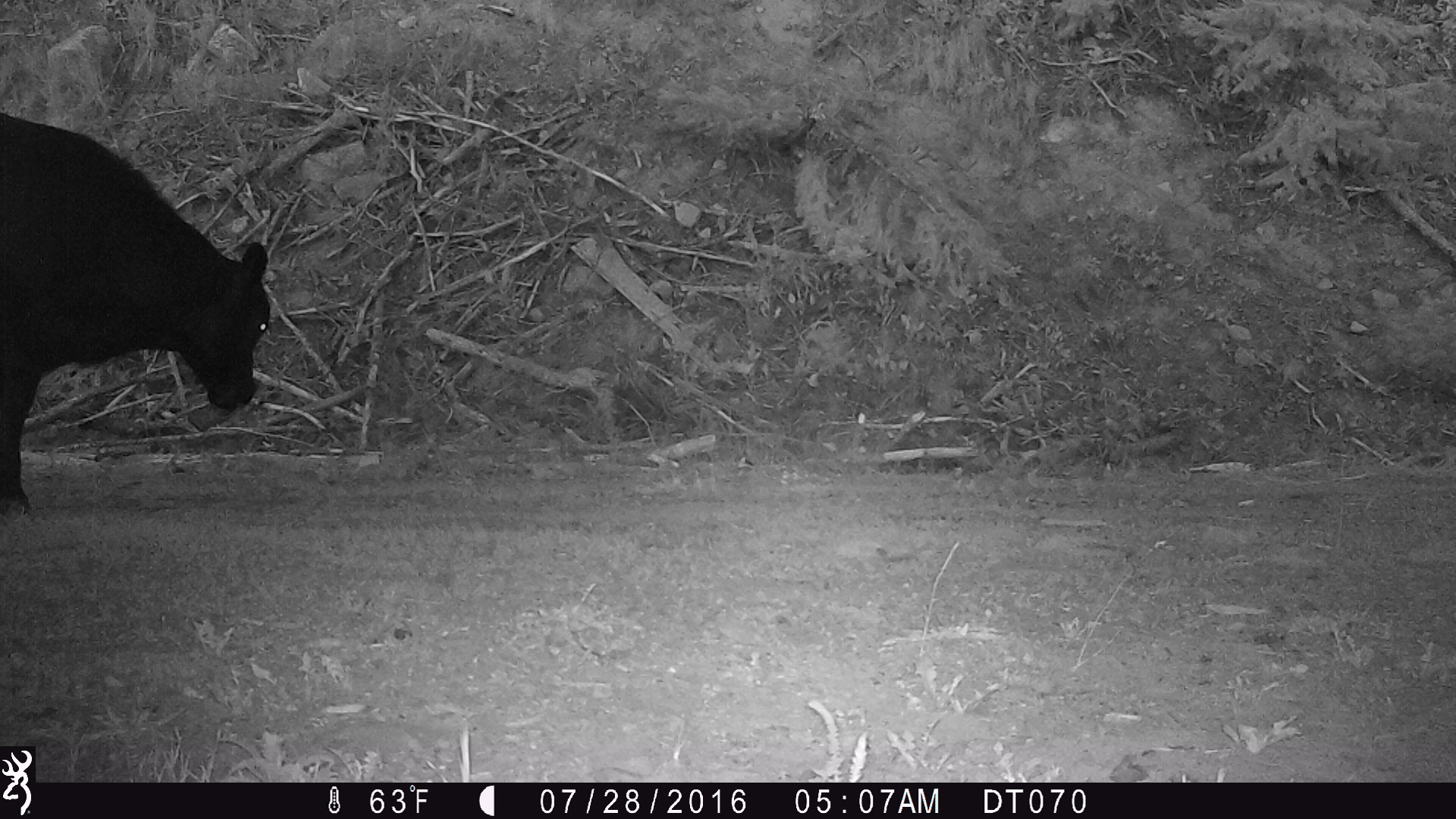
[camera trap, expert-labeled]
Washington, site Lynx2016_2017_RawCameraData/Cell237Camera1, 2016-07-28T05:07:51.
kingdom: Animalia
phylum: Chordata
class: Mammalia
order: Artiodactyla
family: Bovidae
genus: Bos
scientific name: Bos taurus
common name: domestic cattle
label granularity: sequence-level